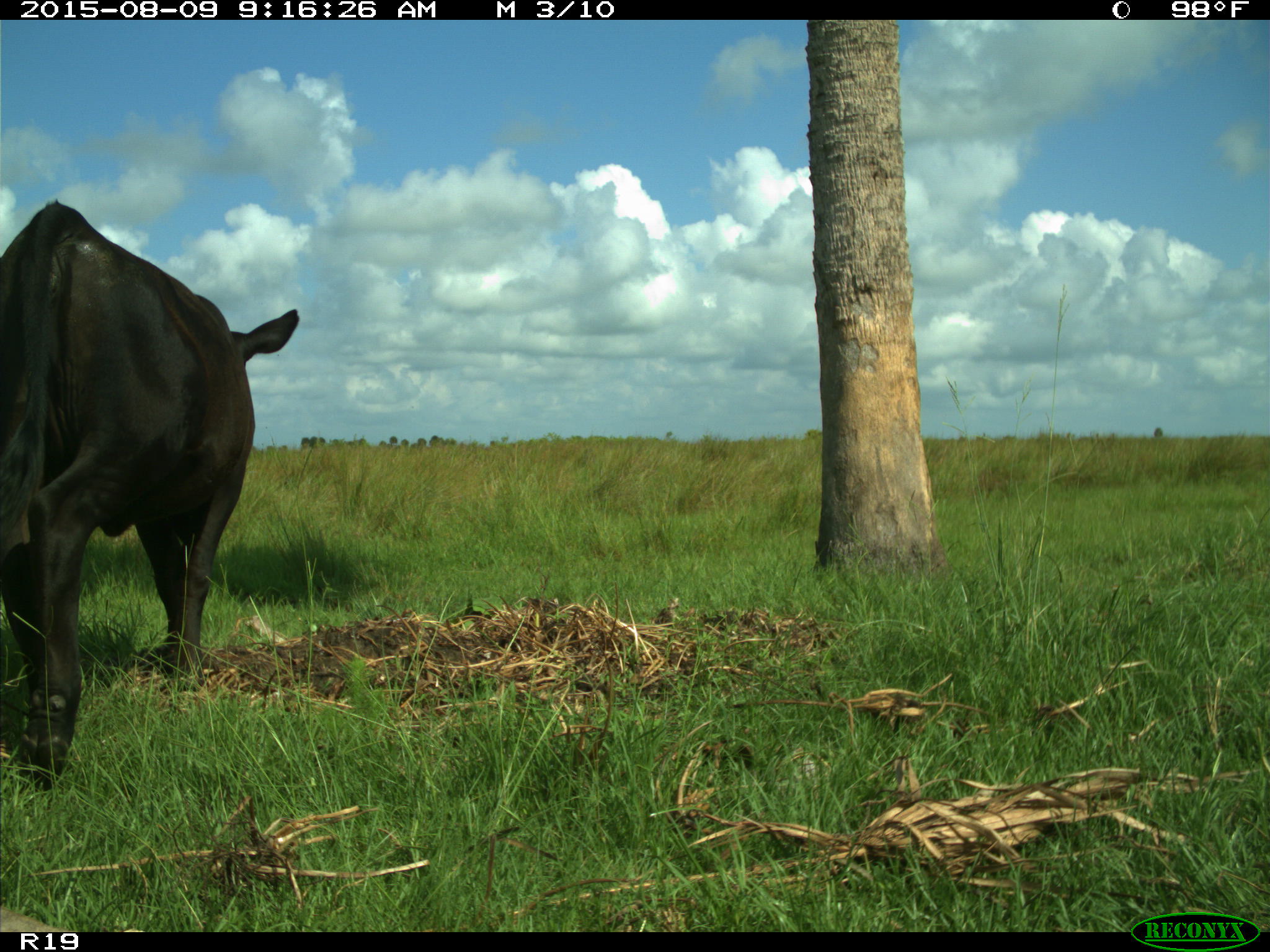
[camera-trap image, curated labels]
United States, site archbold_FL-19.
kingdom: Animalia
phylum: Chordata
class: Mammalia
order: Artiodactyla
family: Bovidae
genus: Bos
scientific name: Bos taurus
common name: domestic cow